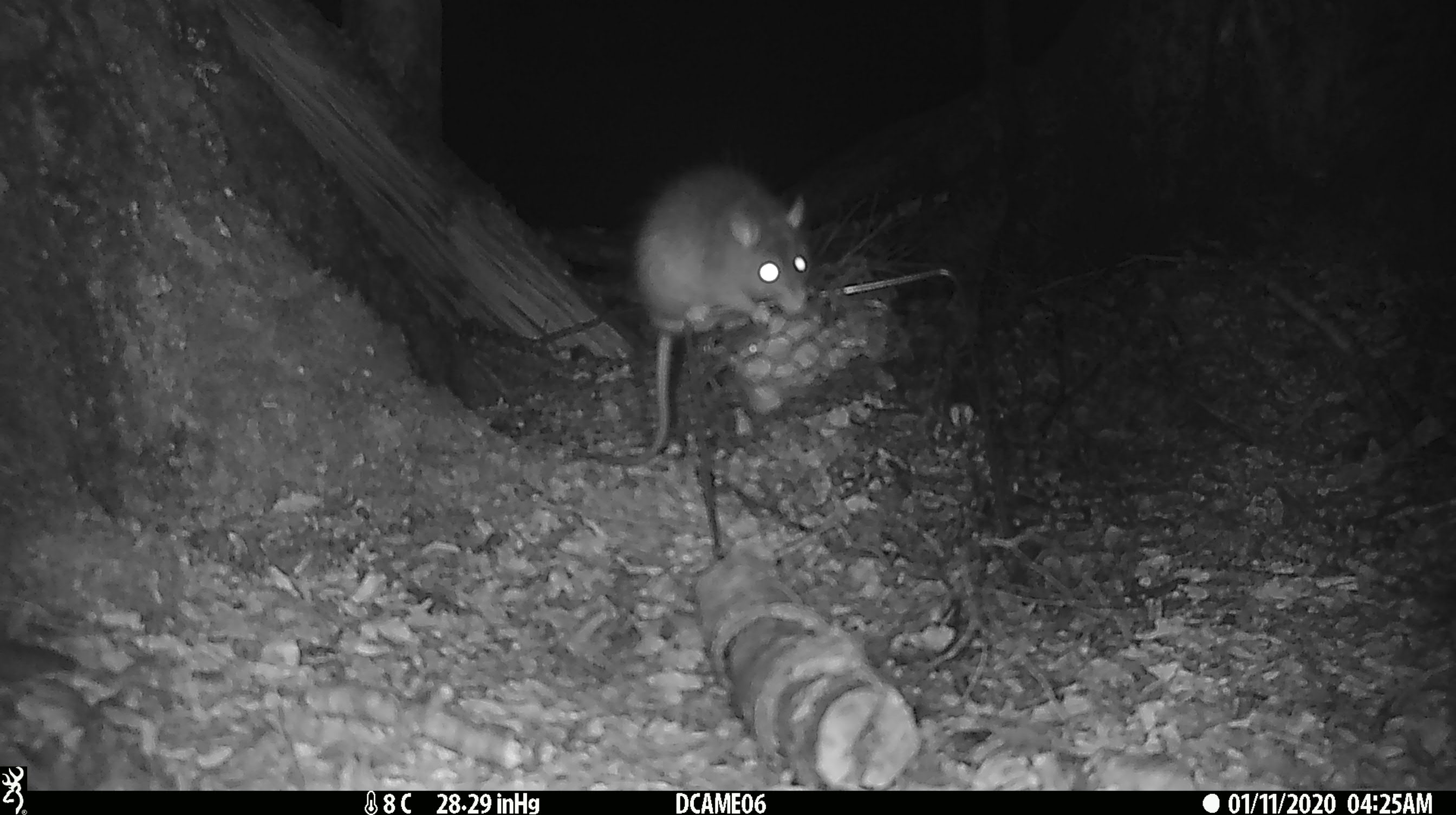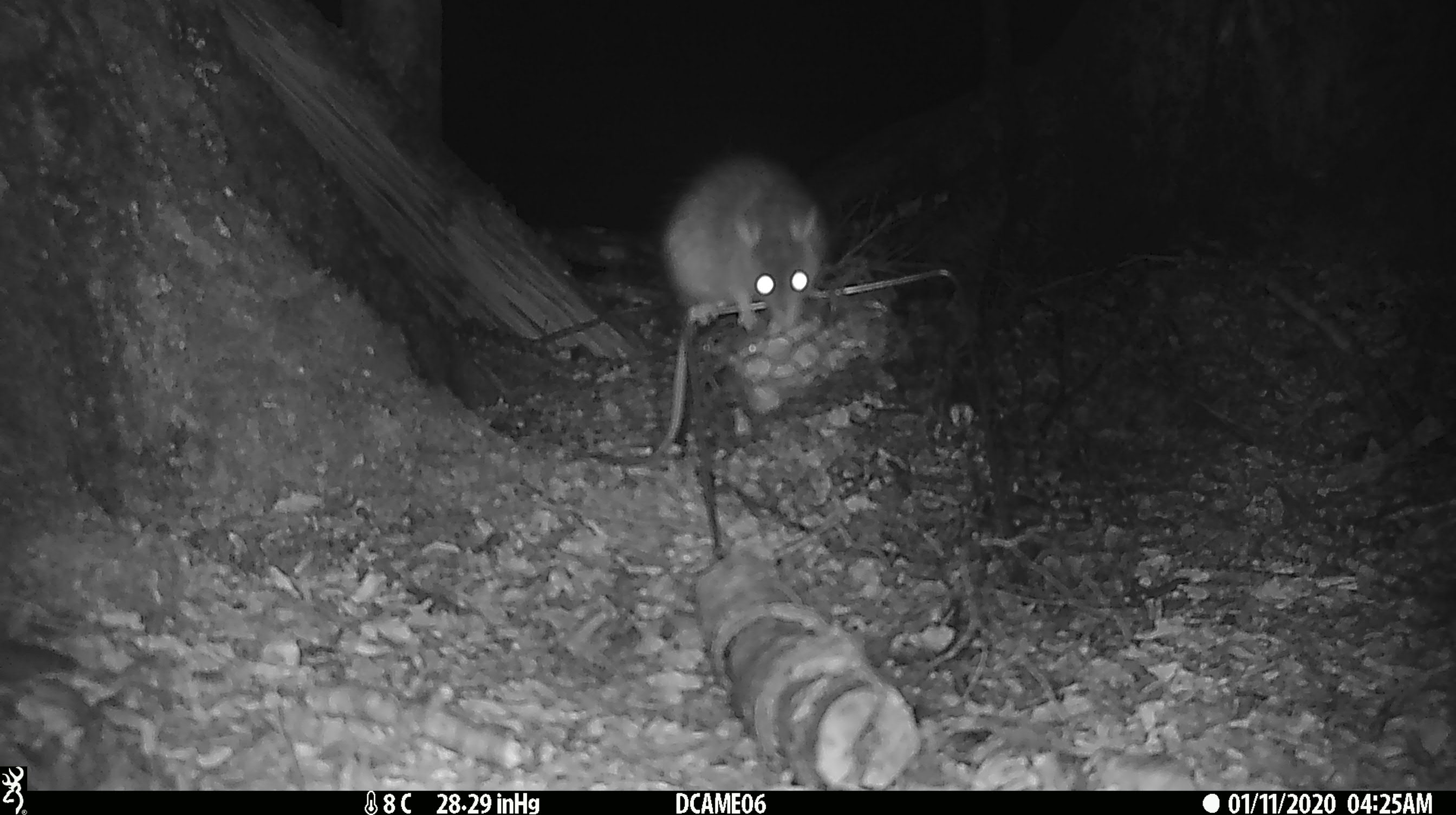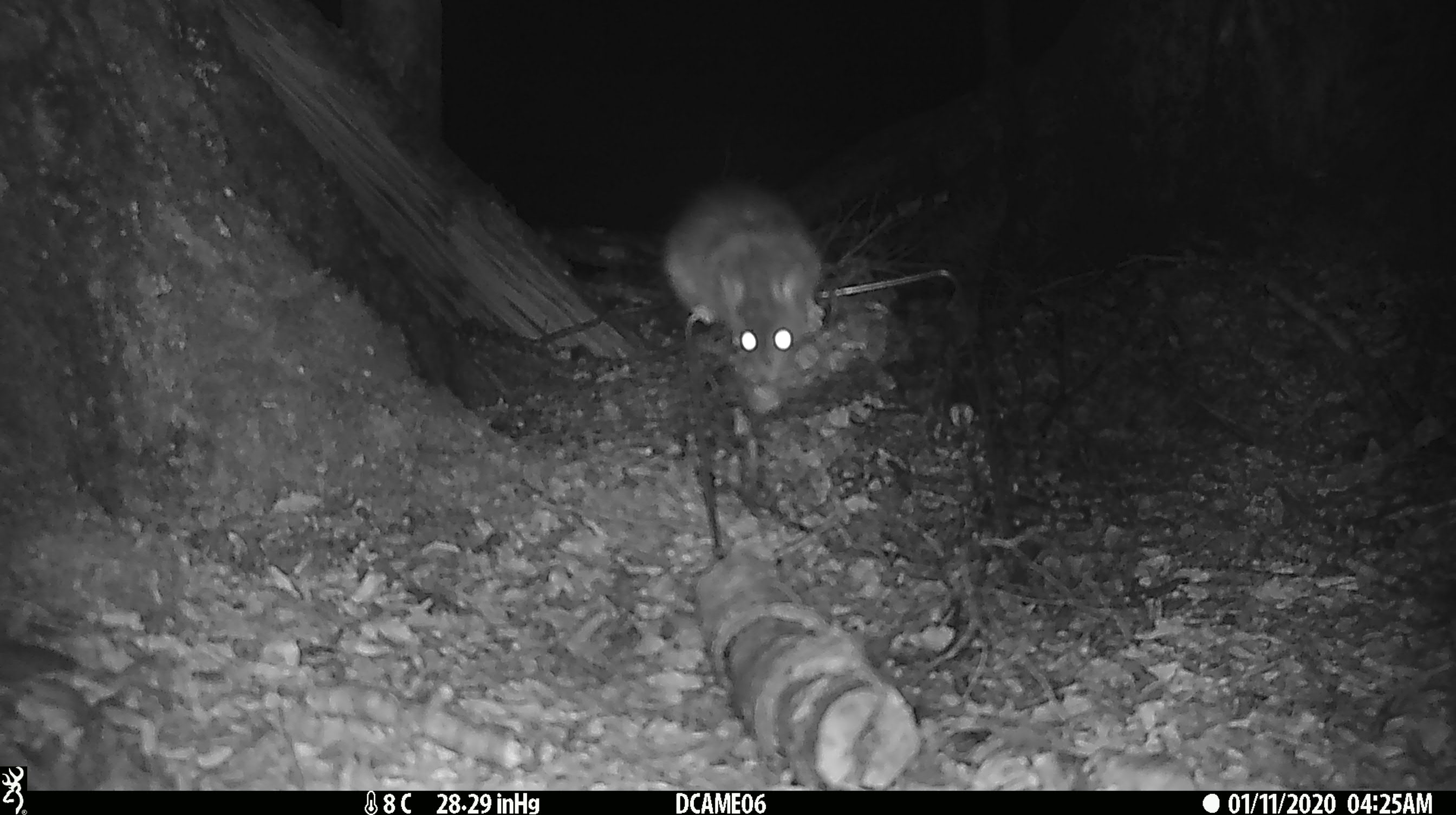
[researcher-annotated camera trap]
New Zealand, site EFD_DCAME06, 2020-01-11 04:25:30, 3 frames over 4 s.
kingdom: Animalia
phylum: Chordata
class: Mammalia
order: Rodentia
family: Muridae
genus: Rattus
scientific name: Rattus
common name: rat